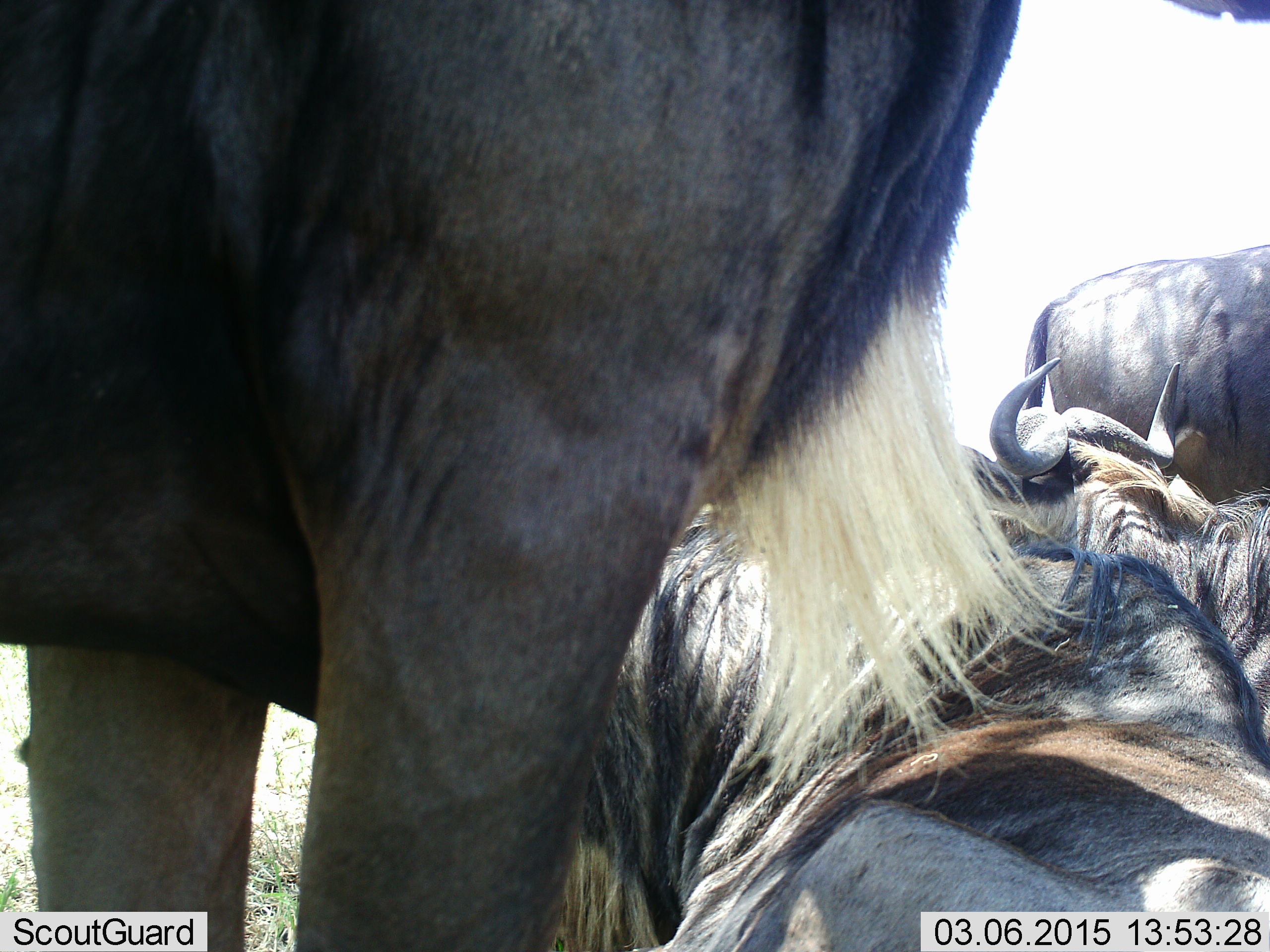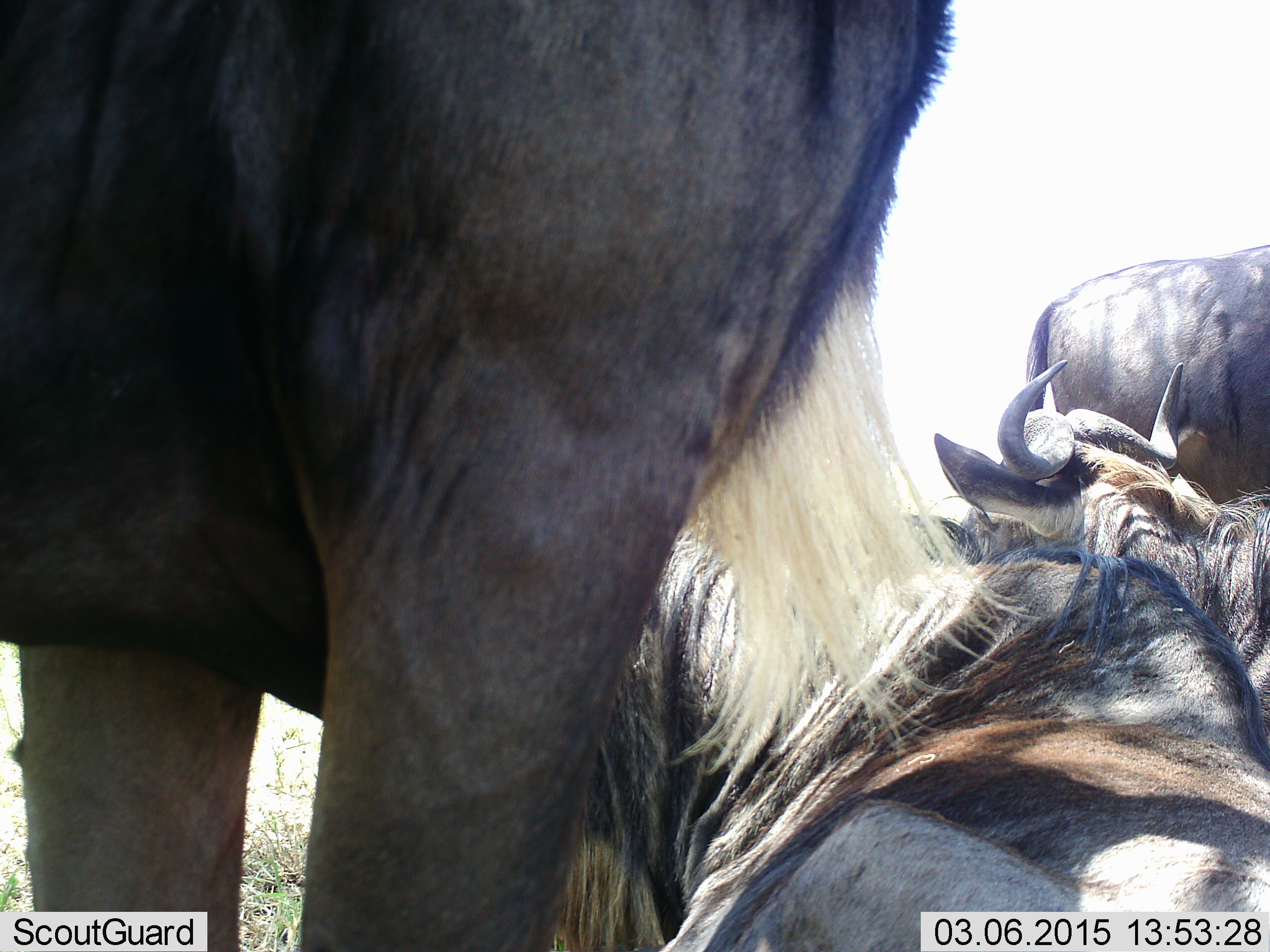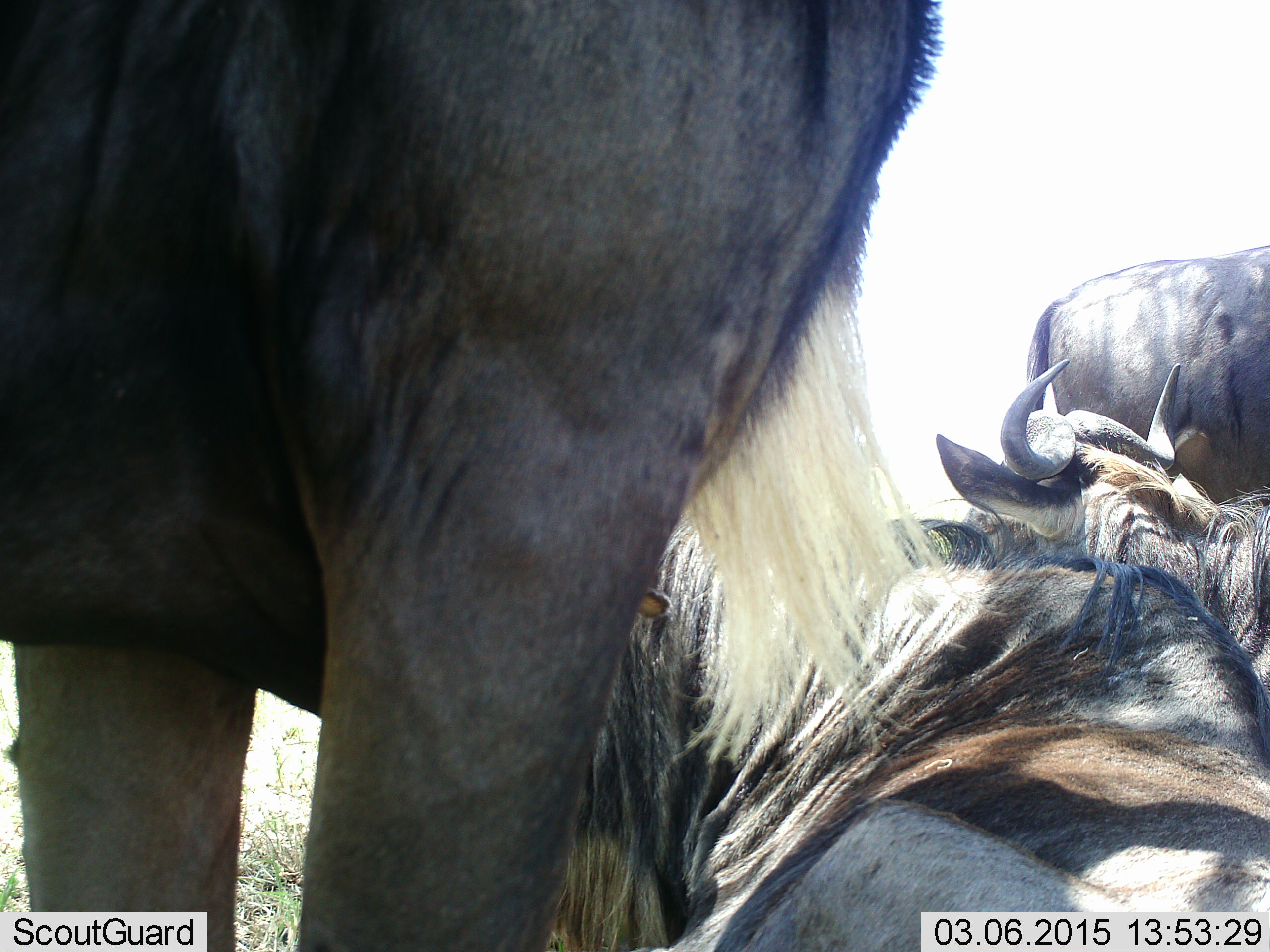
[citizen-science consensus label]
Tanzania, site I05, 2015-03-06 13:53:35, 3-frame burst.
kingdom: Animalia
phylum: Chordata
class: Mammalia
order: Artiodactyla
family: Bovidae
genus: Connochaetes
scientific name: Connochaetes taurinus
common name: blue wildebeest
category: wildebeest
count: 4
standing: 90%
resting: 100%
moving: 10%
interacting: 0%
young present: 0%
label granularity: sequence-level